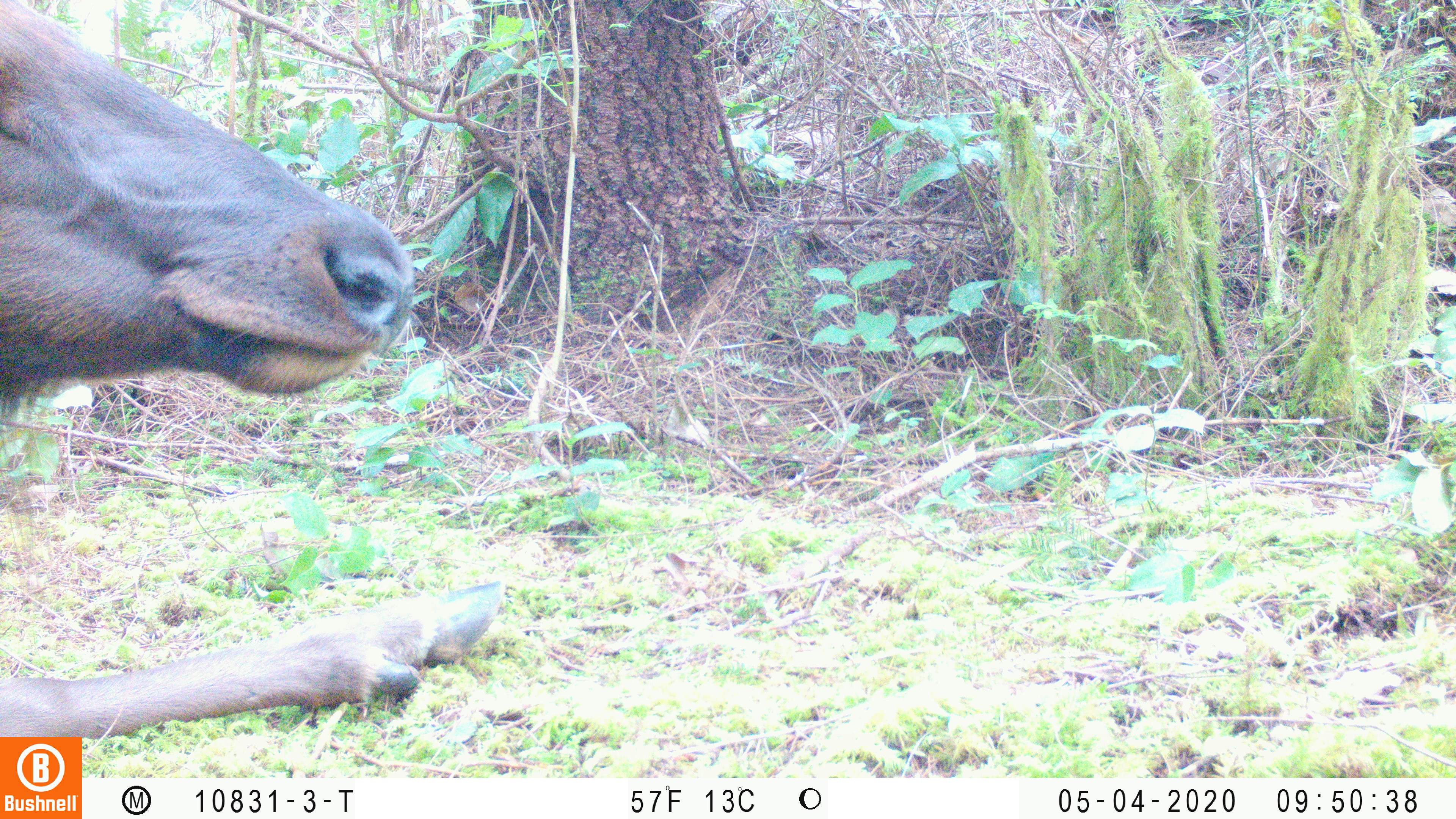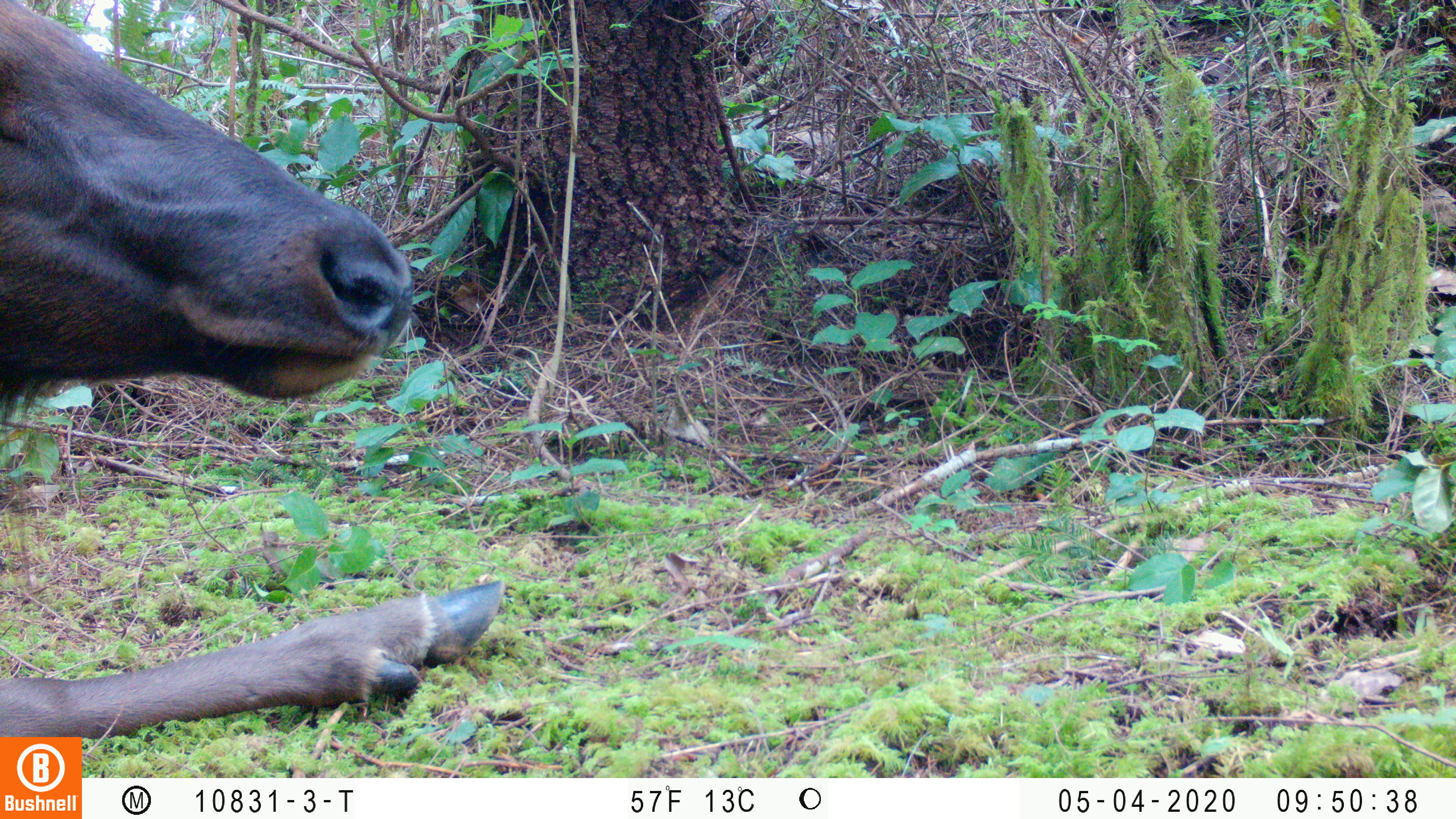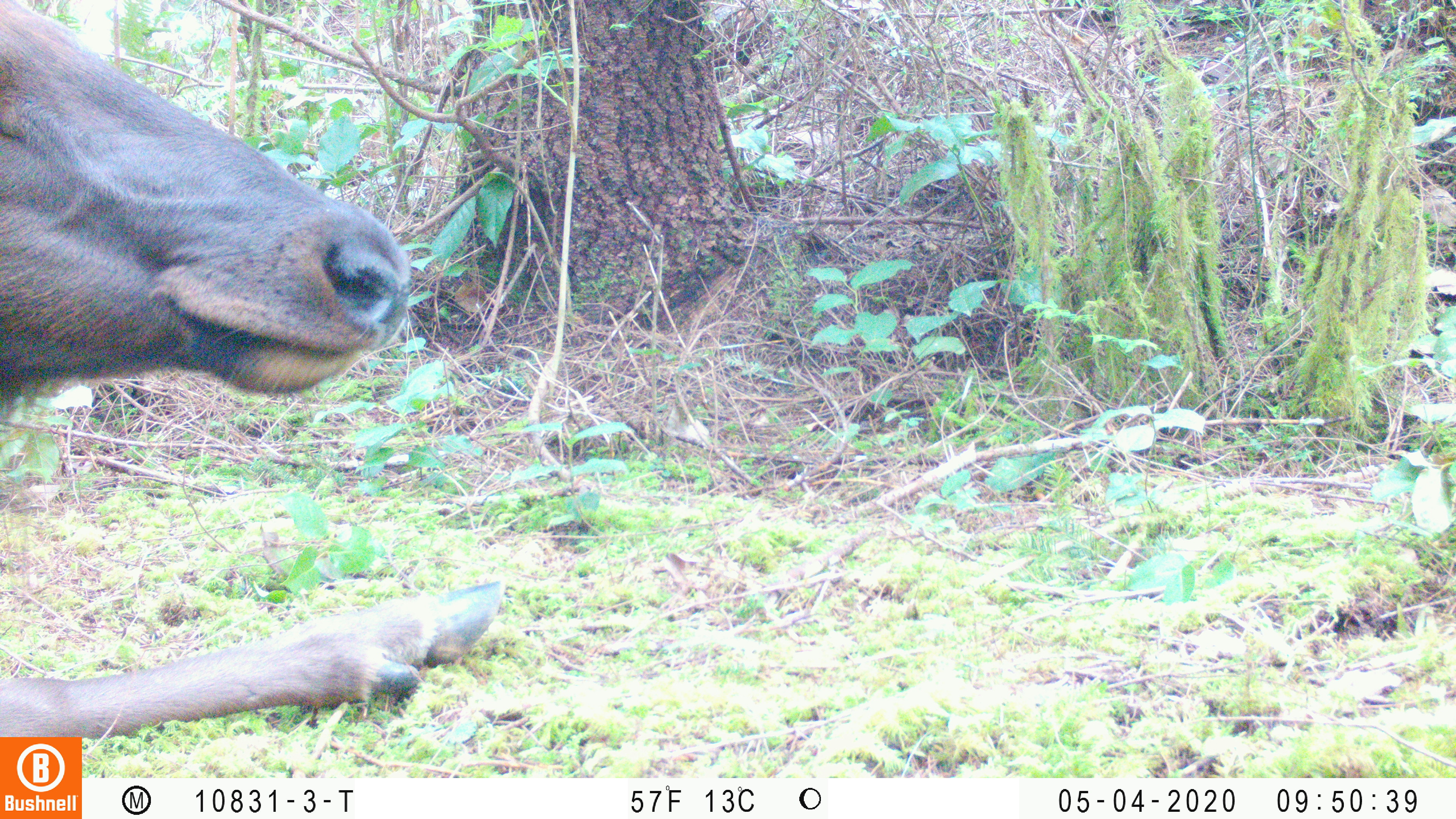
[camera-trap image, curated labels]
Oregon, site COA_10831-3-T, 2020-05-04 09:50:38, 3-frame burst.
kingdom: Animalia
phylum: Chordata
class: Mammalia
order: Artiodactyla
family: Cervidae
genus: Cervus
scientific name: Cervus canadensis roosevelti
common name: roosevelt elk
Roosevelt elk (Cervus canadensis roosevelti).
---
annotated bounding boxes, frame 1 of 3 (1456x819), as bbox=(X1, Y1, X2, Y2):
roosevelt elk: bbox=(2, 1, 512, 727)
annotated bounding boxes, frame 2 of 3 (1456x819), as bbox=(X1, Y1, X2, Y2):
roosevelt elk: bbox=(2, 0, 508, 730)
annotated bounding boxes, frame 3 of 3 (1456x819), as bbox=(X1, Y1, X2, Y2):
roosevelt elk: bbox=(6, 2, 507, 729)